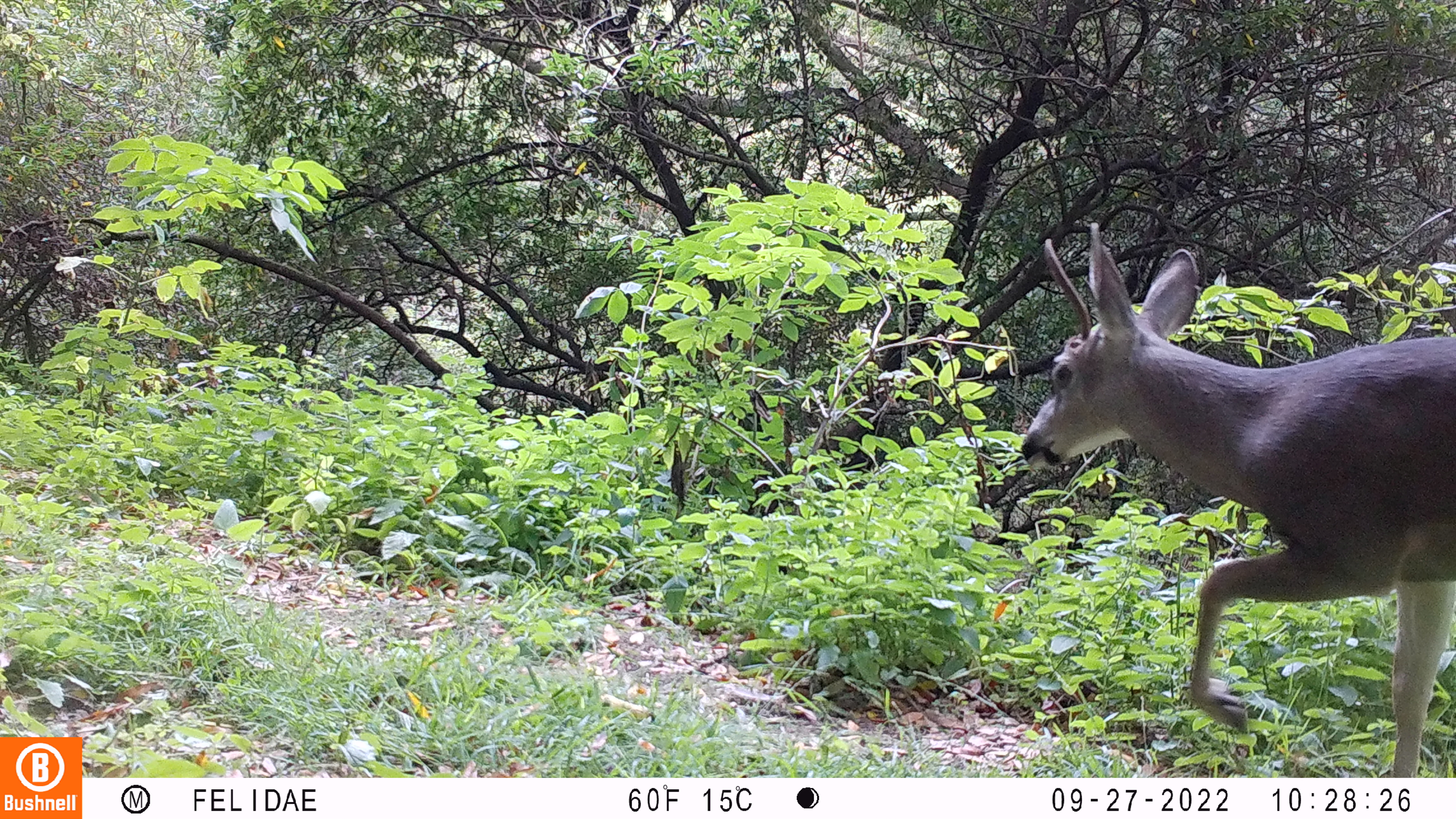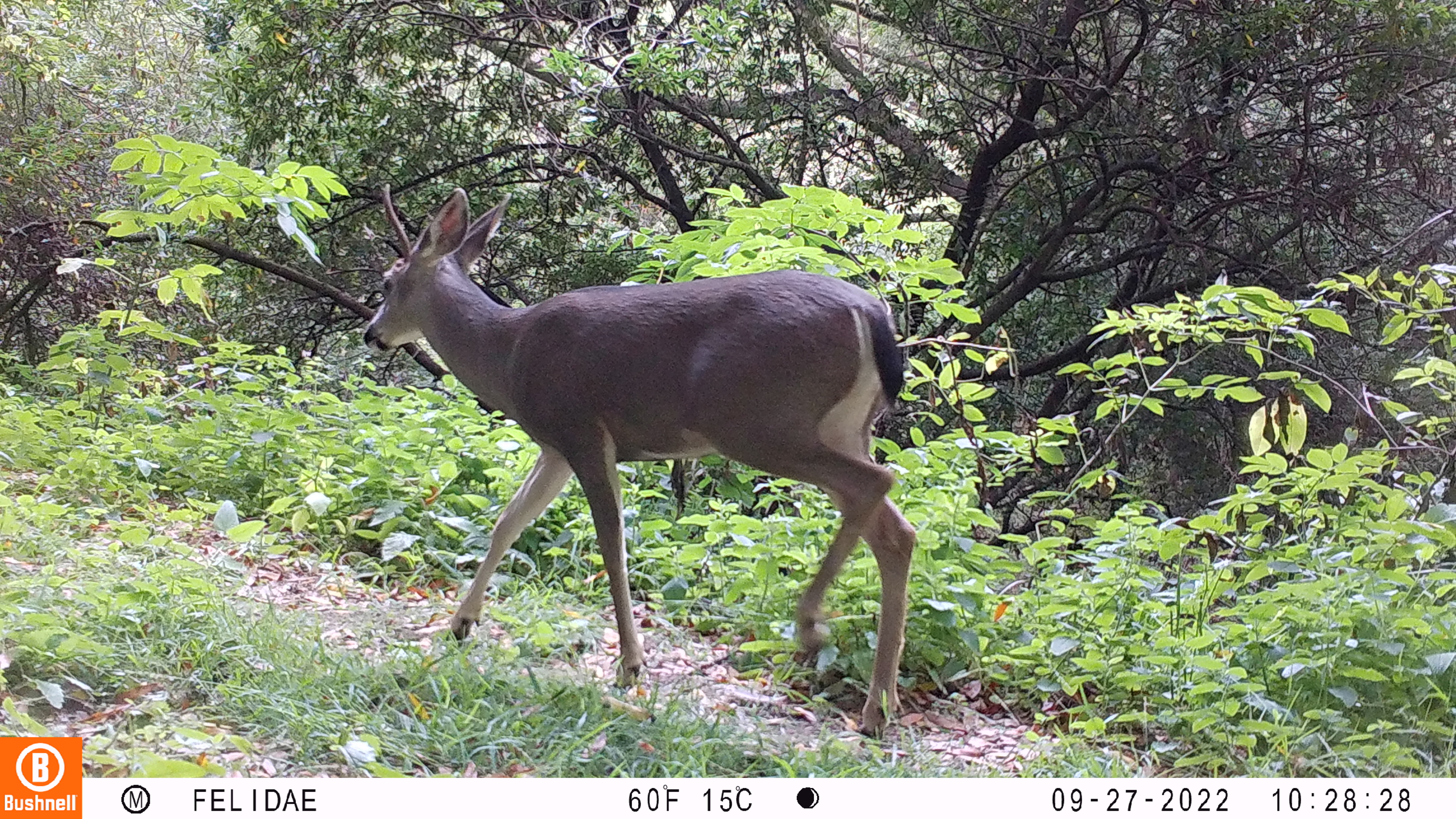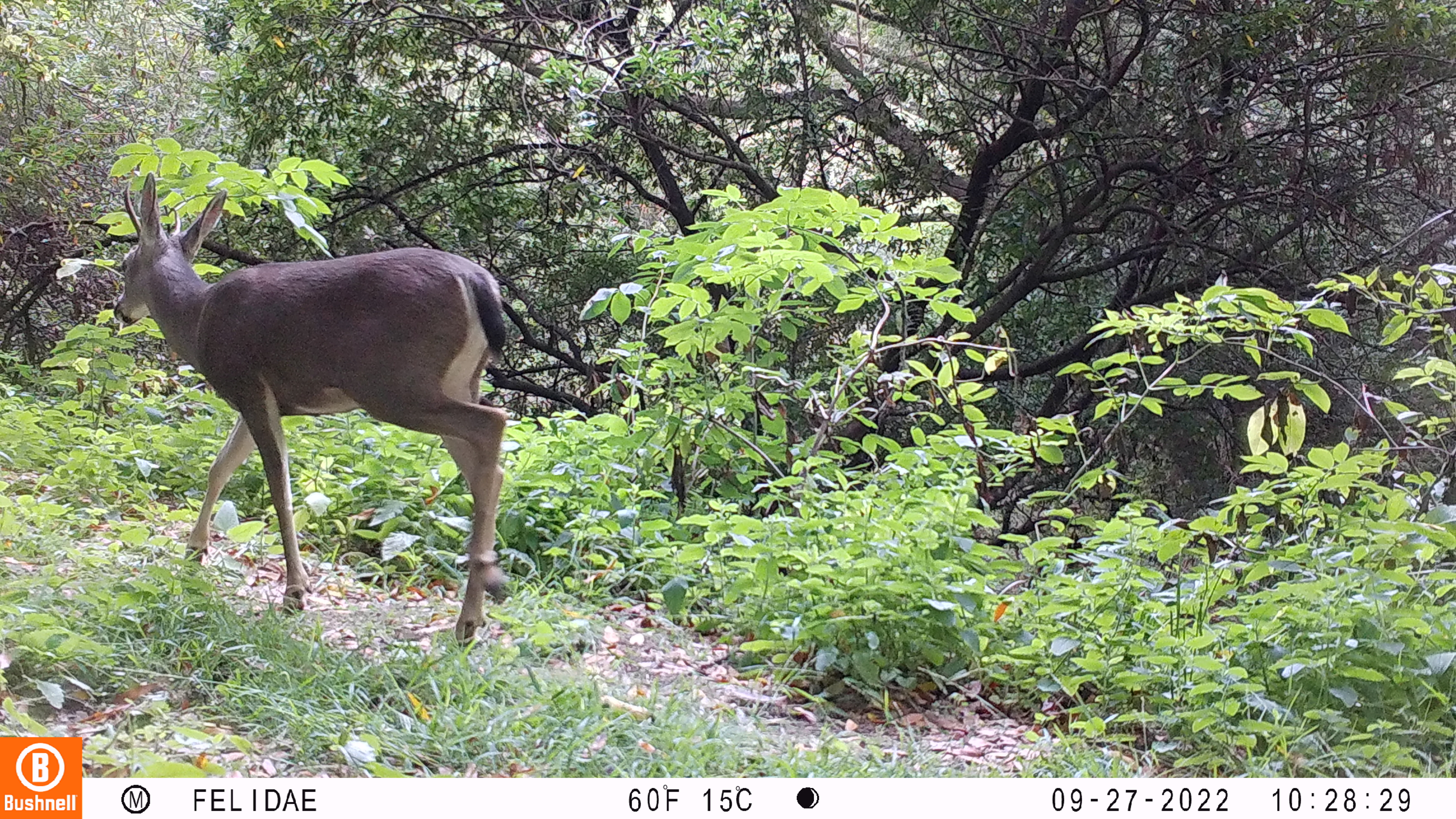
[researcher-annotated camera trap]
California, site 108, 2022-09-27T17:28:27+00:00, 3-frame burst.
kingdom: Animalia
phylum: Chordata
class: Mammalia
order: Artiodactyla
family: Cervidae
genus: Odocoileus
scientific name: Odocoileus hemionus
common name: mule deer